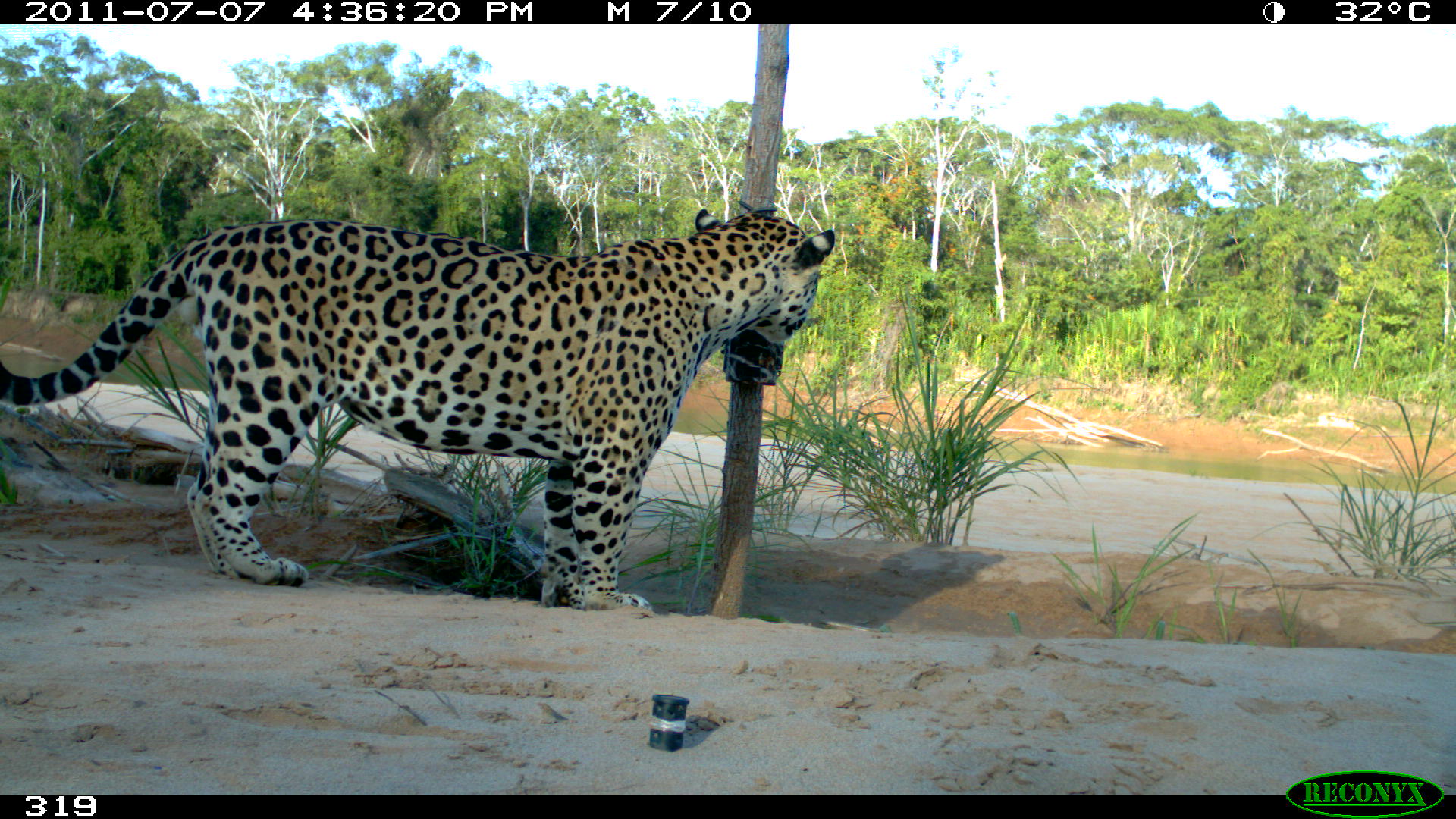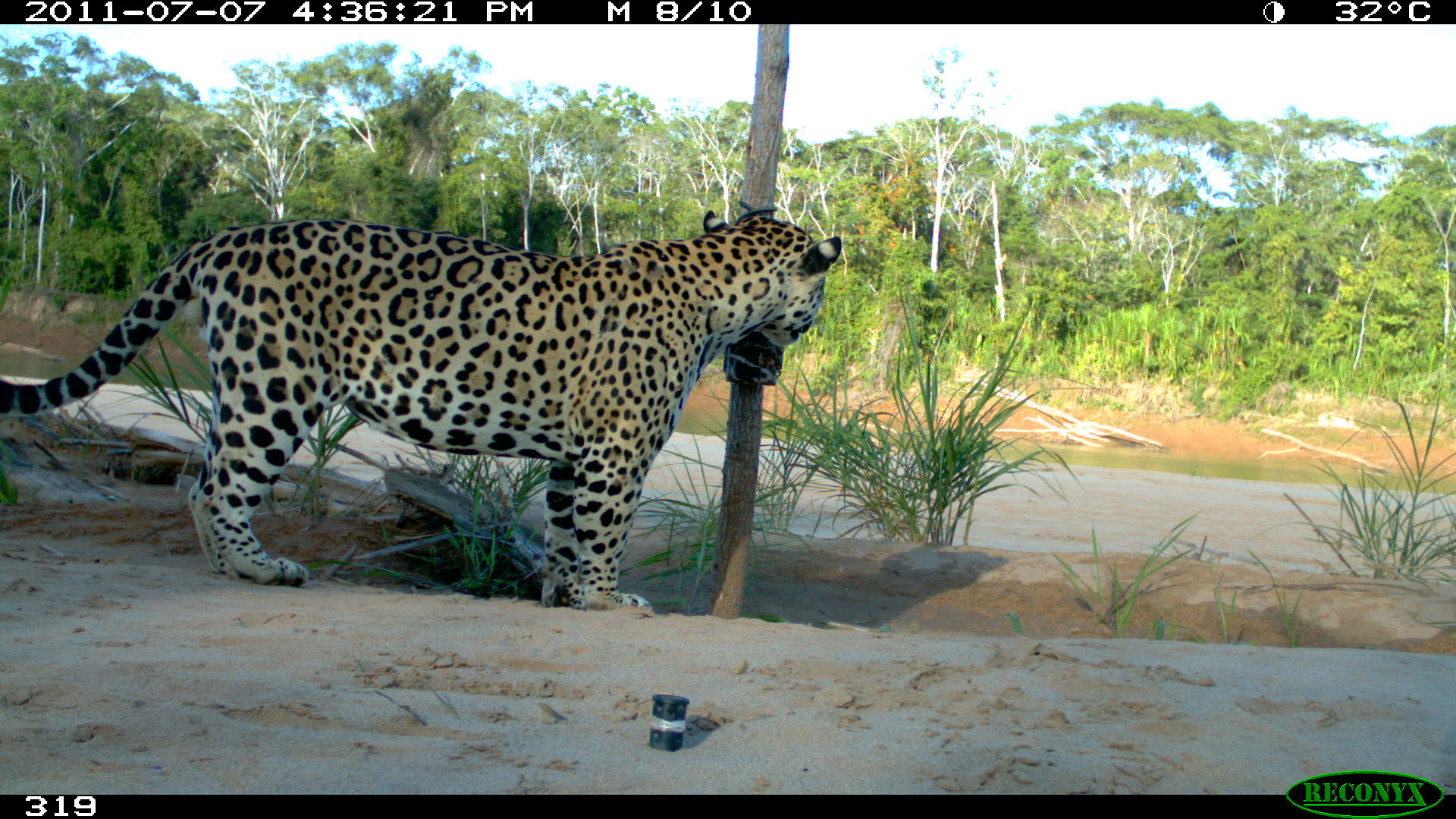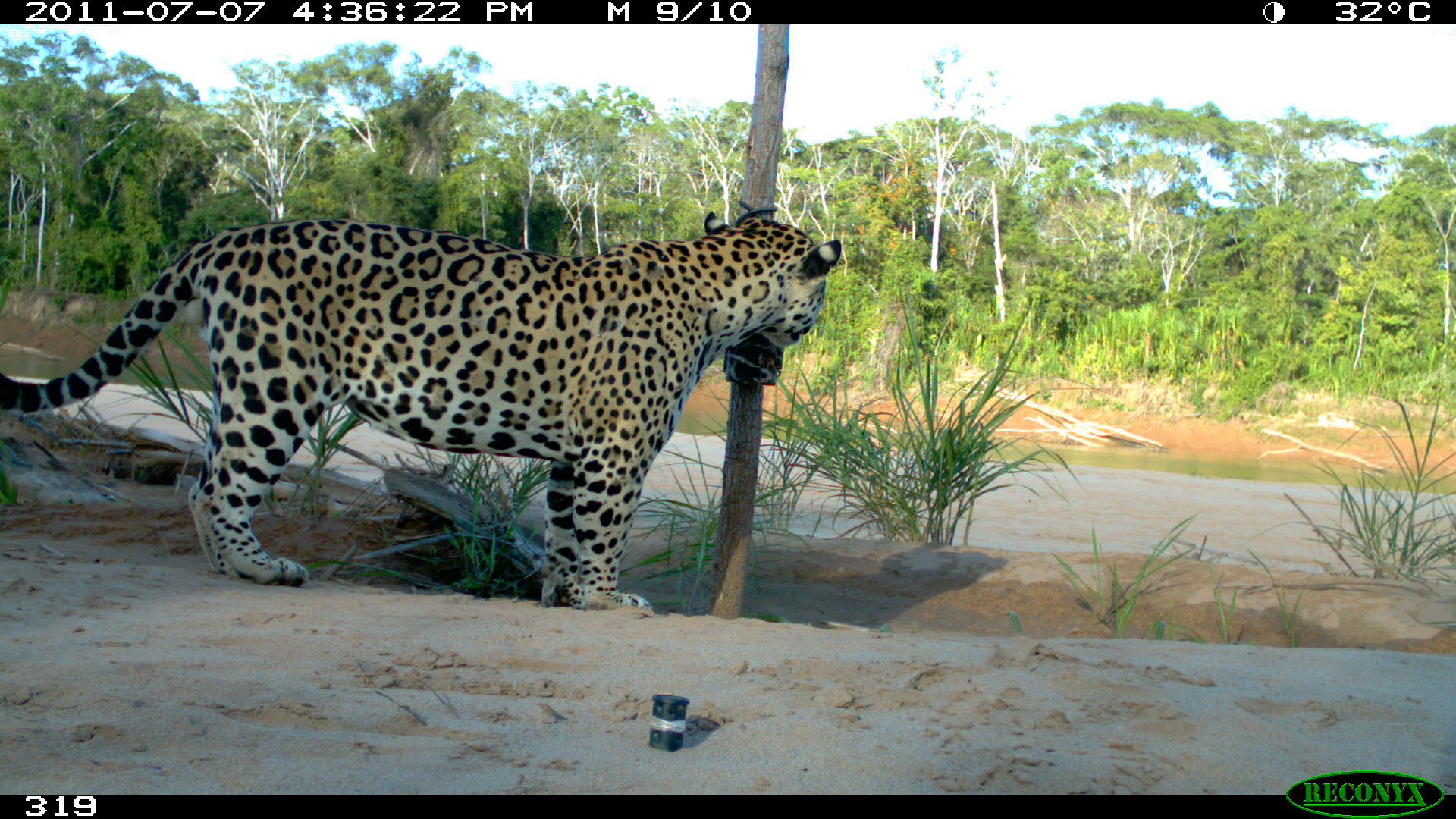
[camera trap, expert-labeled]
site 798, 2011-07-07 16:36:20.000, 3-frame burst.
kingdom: Animalia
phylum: Chordata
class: Mammalia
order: Carnivora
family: Felidae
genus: Panthera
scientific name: Panthera onca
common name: jaguar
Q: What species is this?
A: Panthera onca (jaguar).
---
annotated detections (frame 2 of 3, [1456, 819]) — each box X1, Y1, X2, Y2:
panthera onca: 0, 209, 842, 611